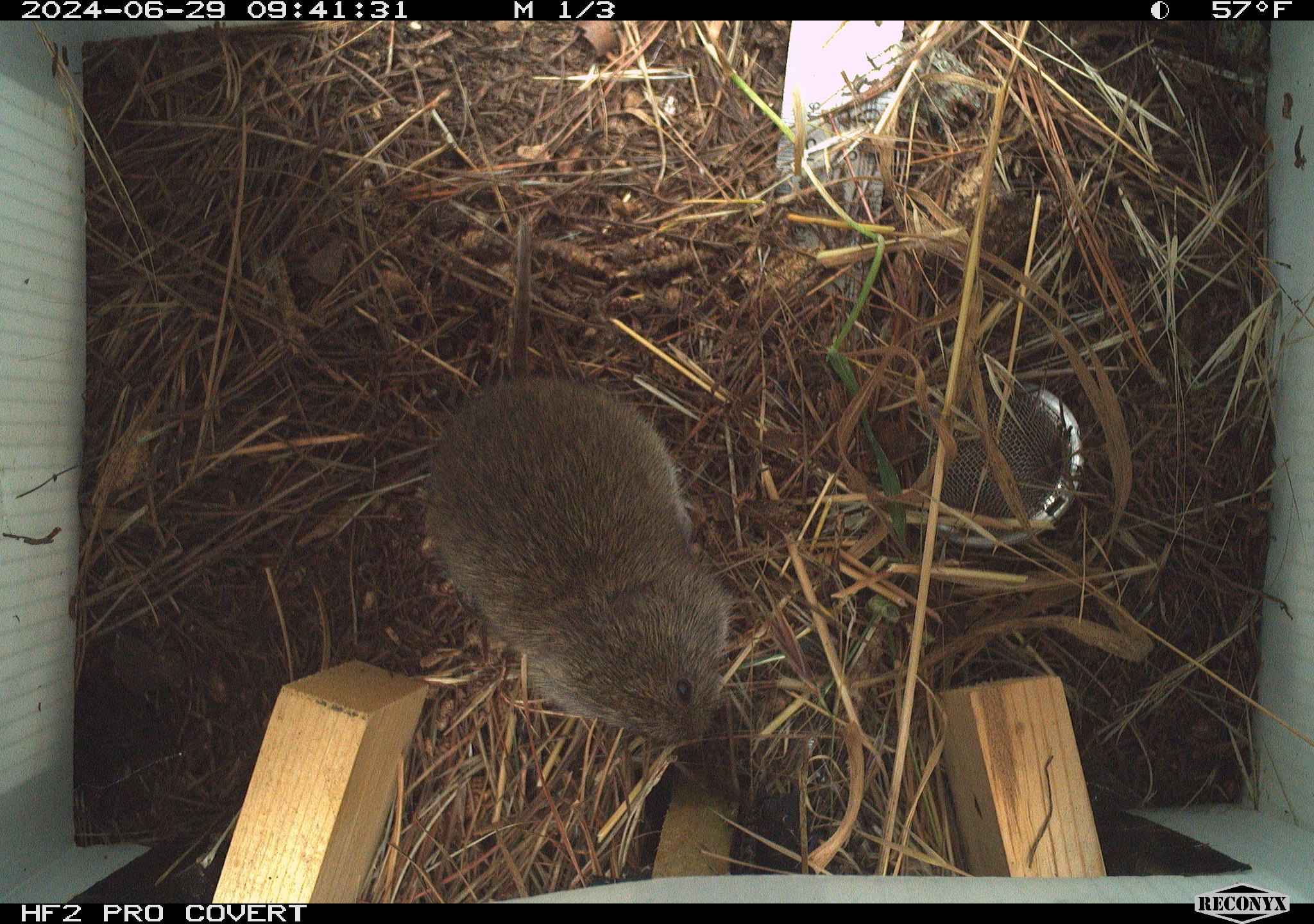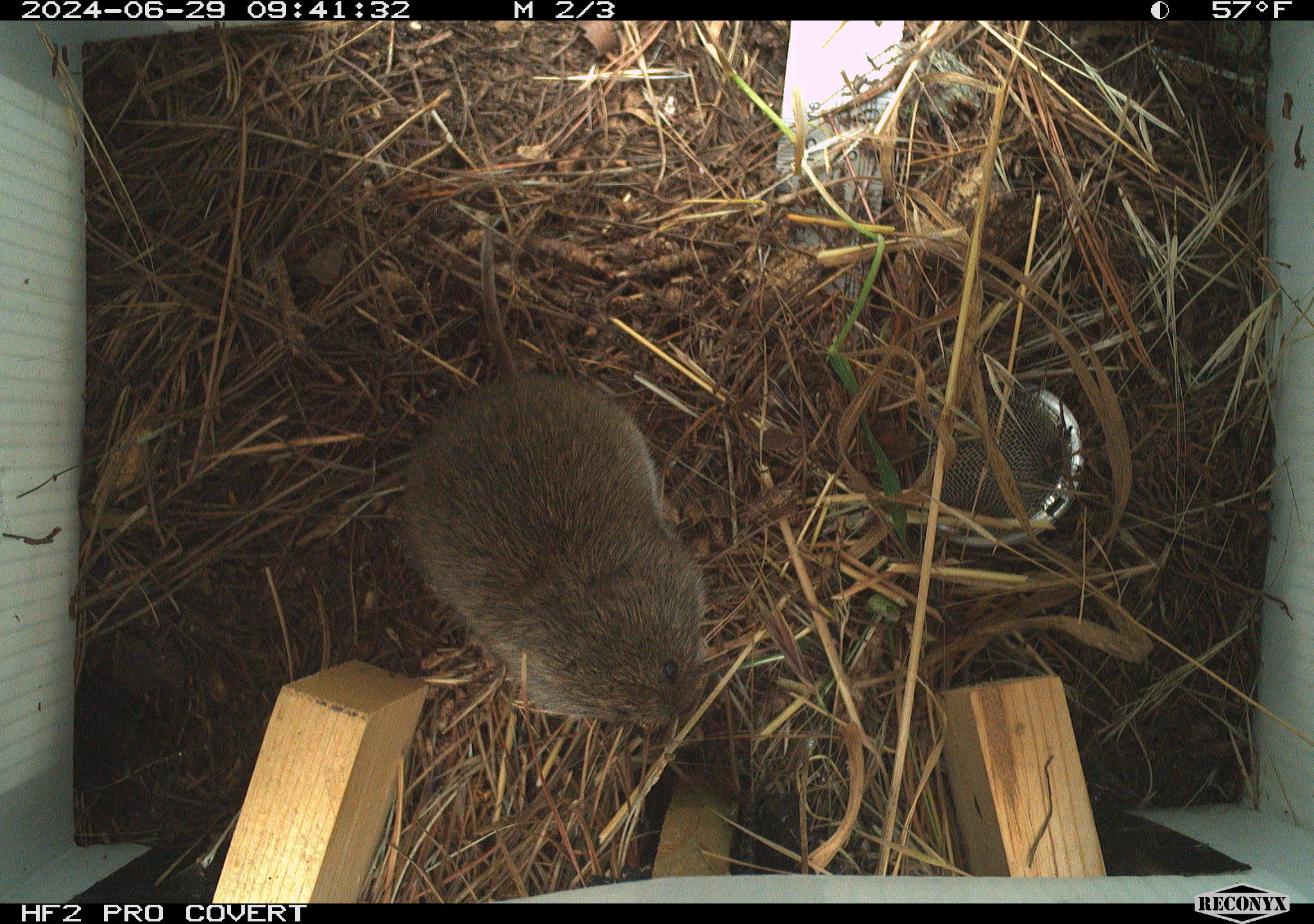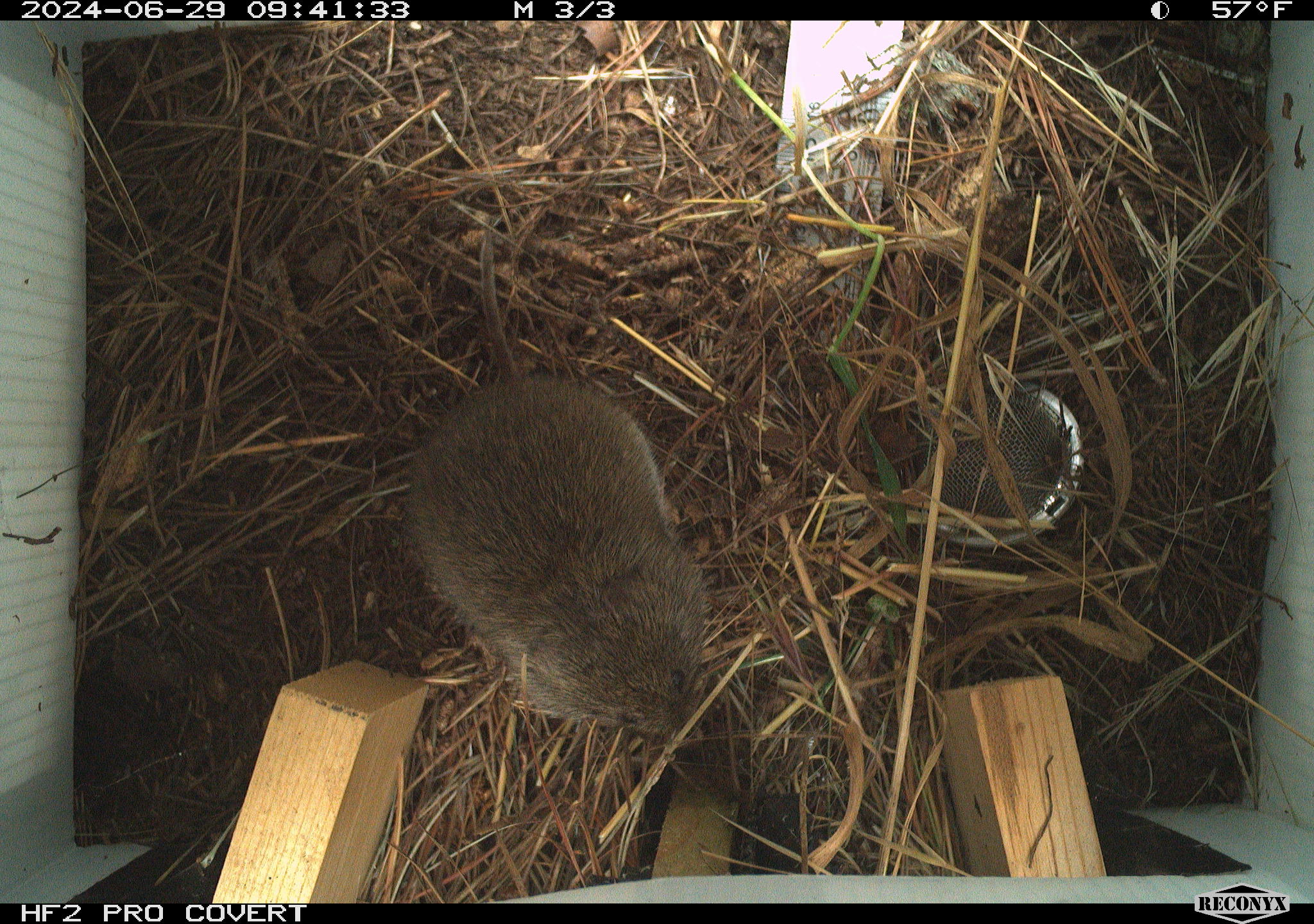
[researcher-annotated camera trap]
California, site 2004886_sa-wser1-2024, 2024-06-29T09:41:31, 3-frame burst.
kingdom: Animalia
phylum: Chordata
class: Mammalia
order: Rodentia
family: Cricetidae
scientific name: Arvicolinae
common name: voles, lemmings, and muskrats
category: arvicolinae subfamily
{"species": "arvicolinae subfamily (voles, lemmings, and muskrats) (Arvicolinae)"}